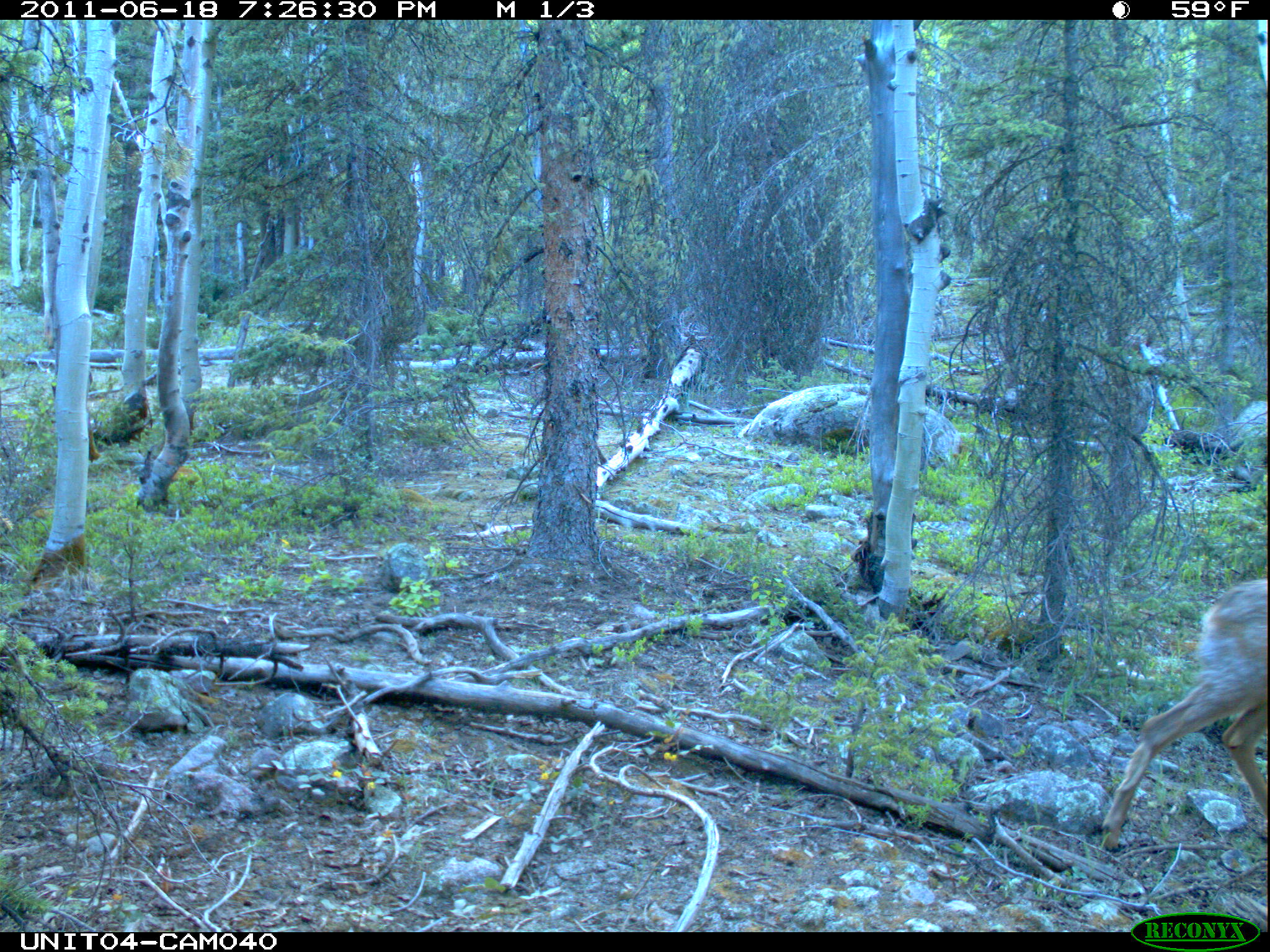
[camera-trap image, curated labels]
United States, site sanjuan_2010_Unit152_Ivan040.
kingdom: Animalia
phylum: Chordata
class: Mammalia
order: Artiodactyla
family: Cervidae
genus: Odocoileus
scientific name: Odocoileus hemionus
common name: mule deer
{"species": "Odocoileus hemionus (mule deer)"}